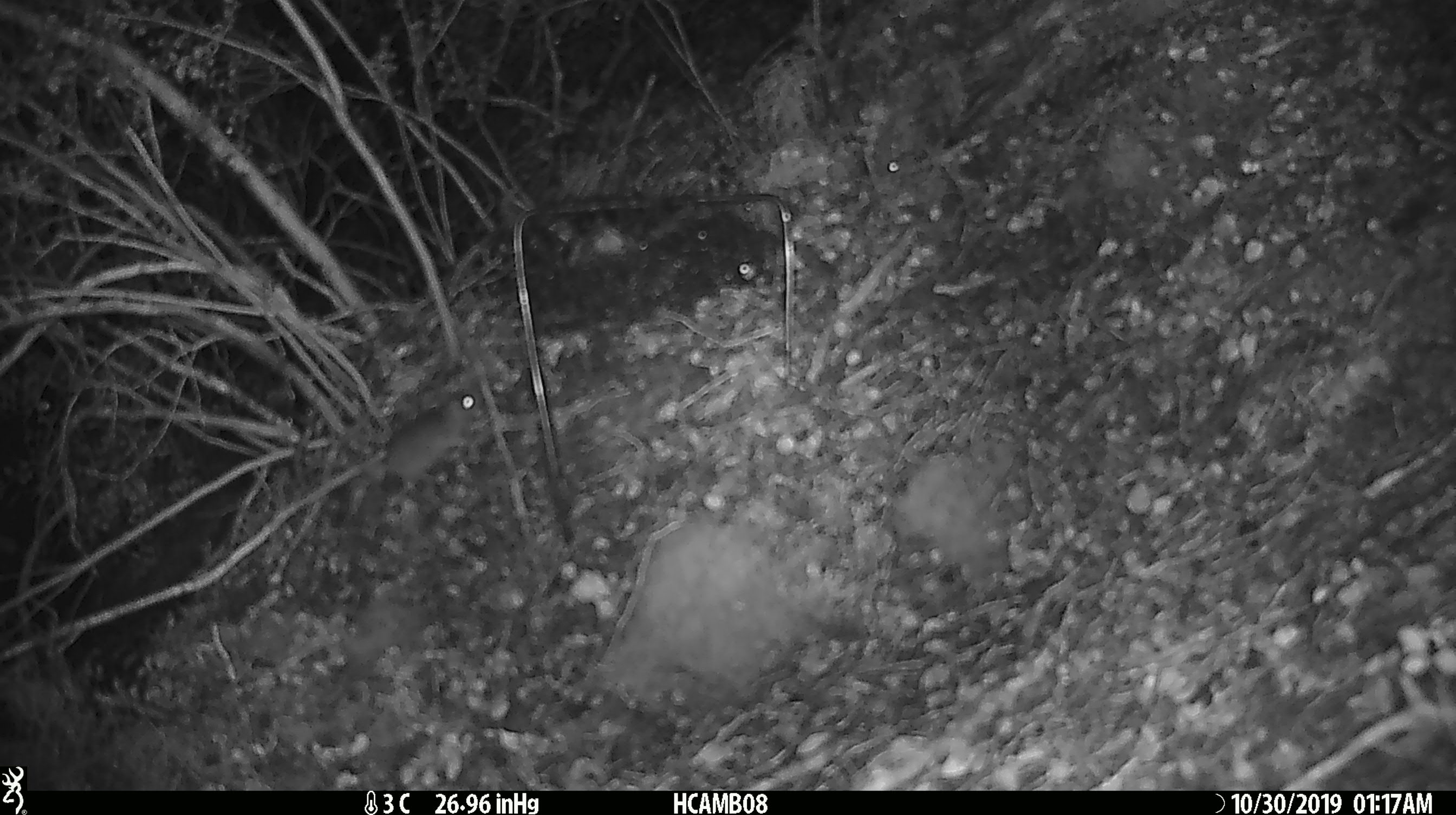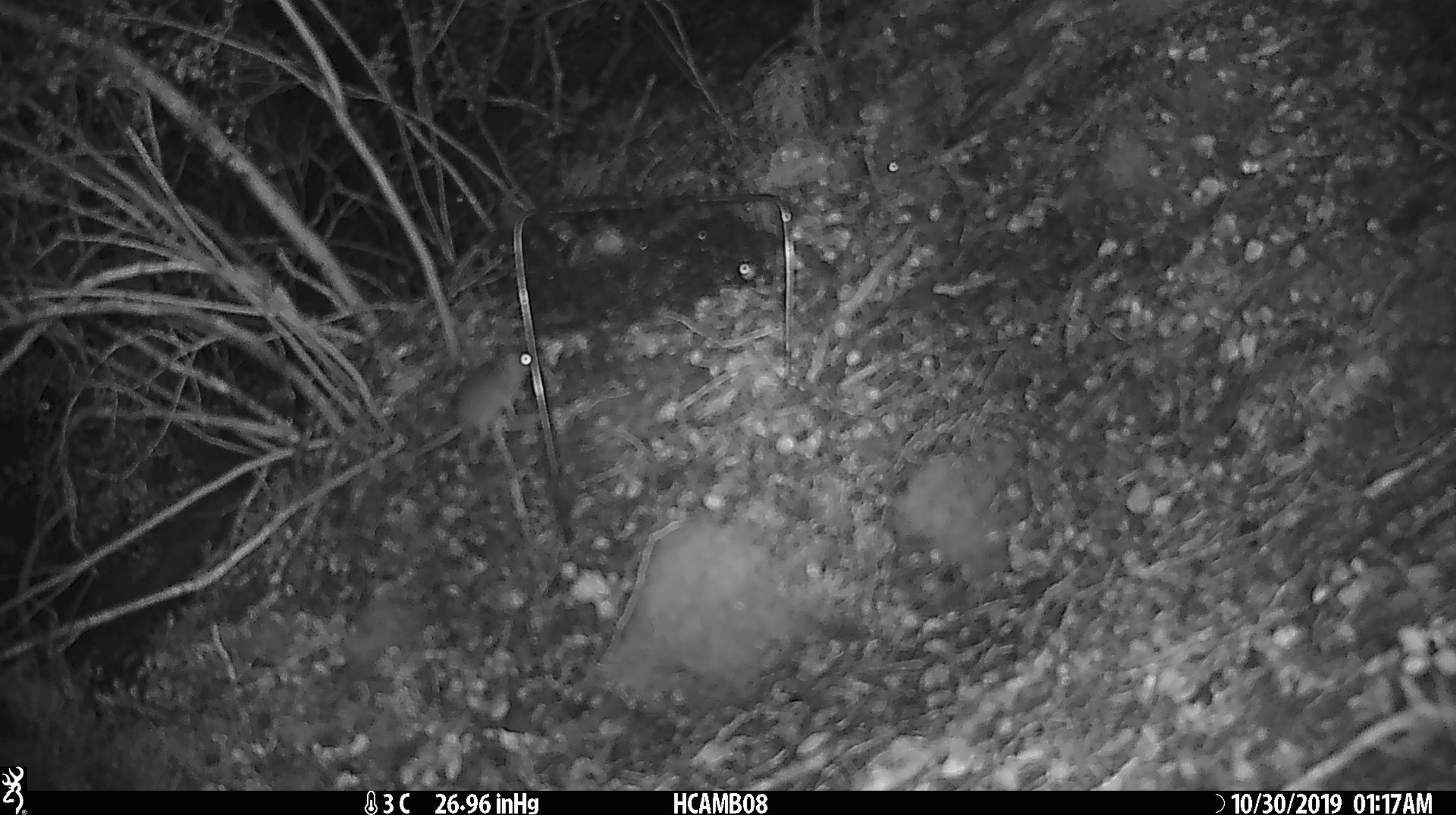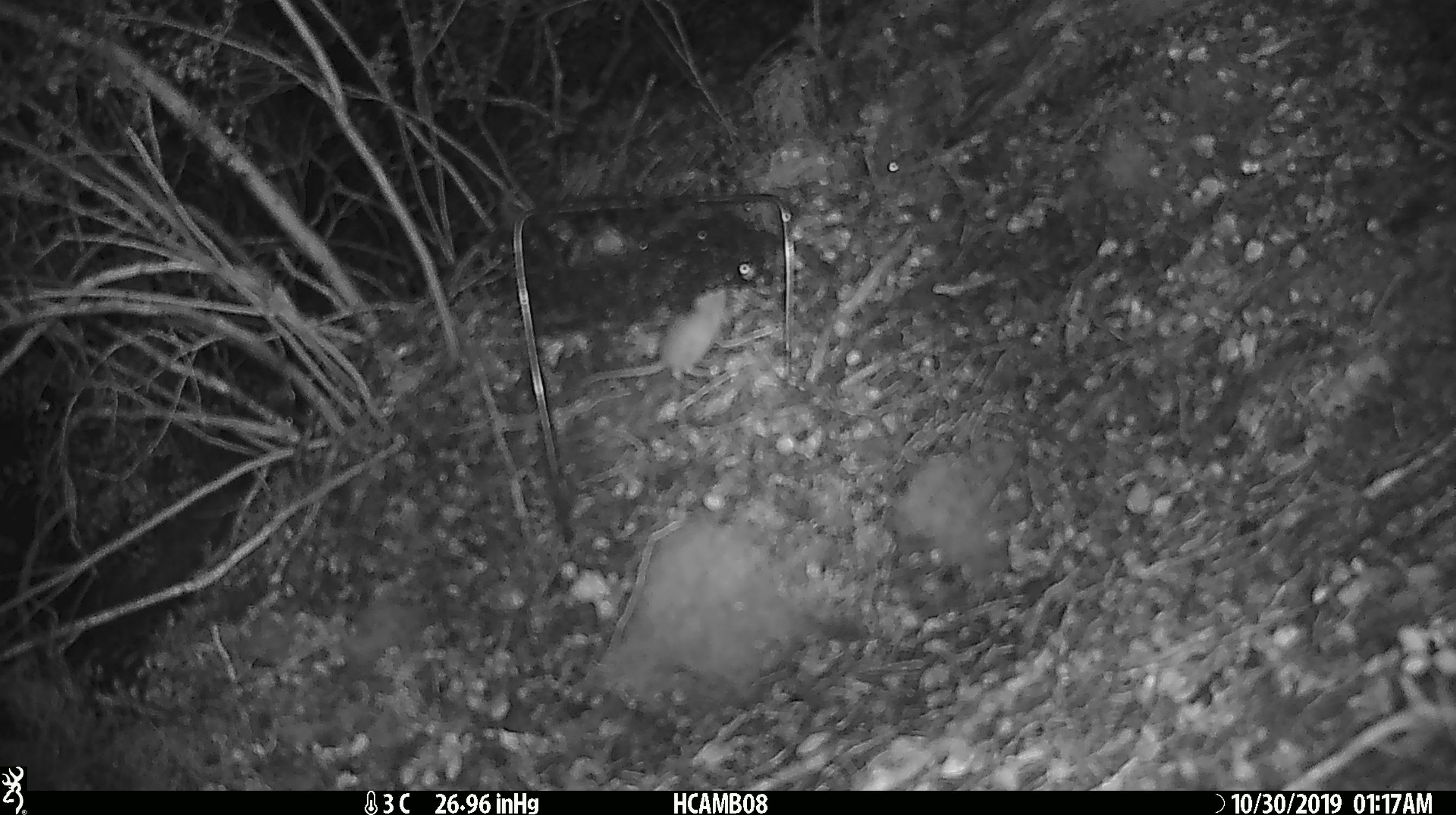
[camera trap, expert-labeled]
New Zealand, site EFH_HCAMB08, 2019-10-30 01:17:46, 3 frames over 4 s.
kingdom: Animalia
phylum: Chordata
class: Mammalia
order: Rodentia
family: Muridae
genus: Mus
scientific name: Mus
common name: mouse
Mouse (Mus).